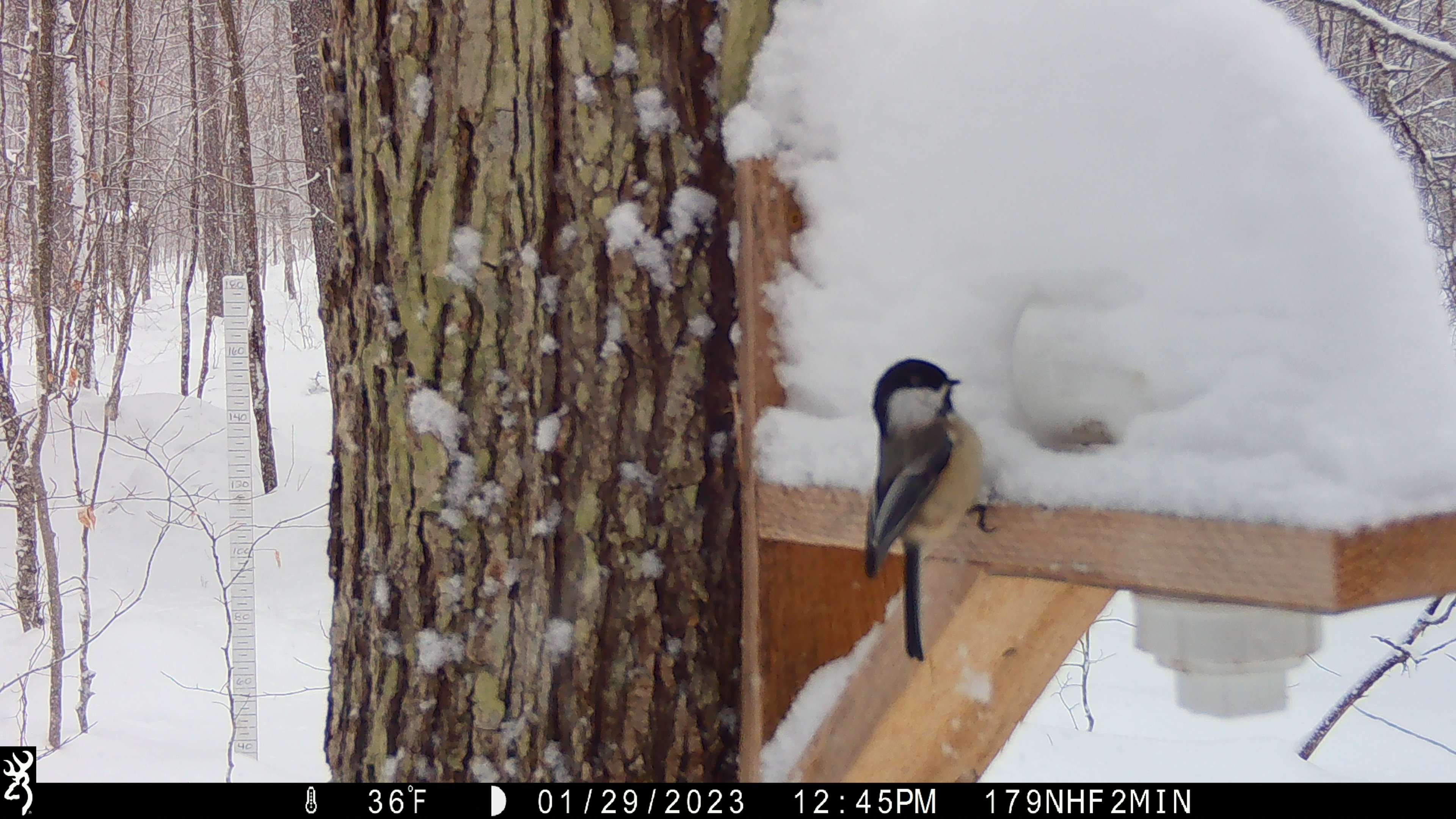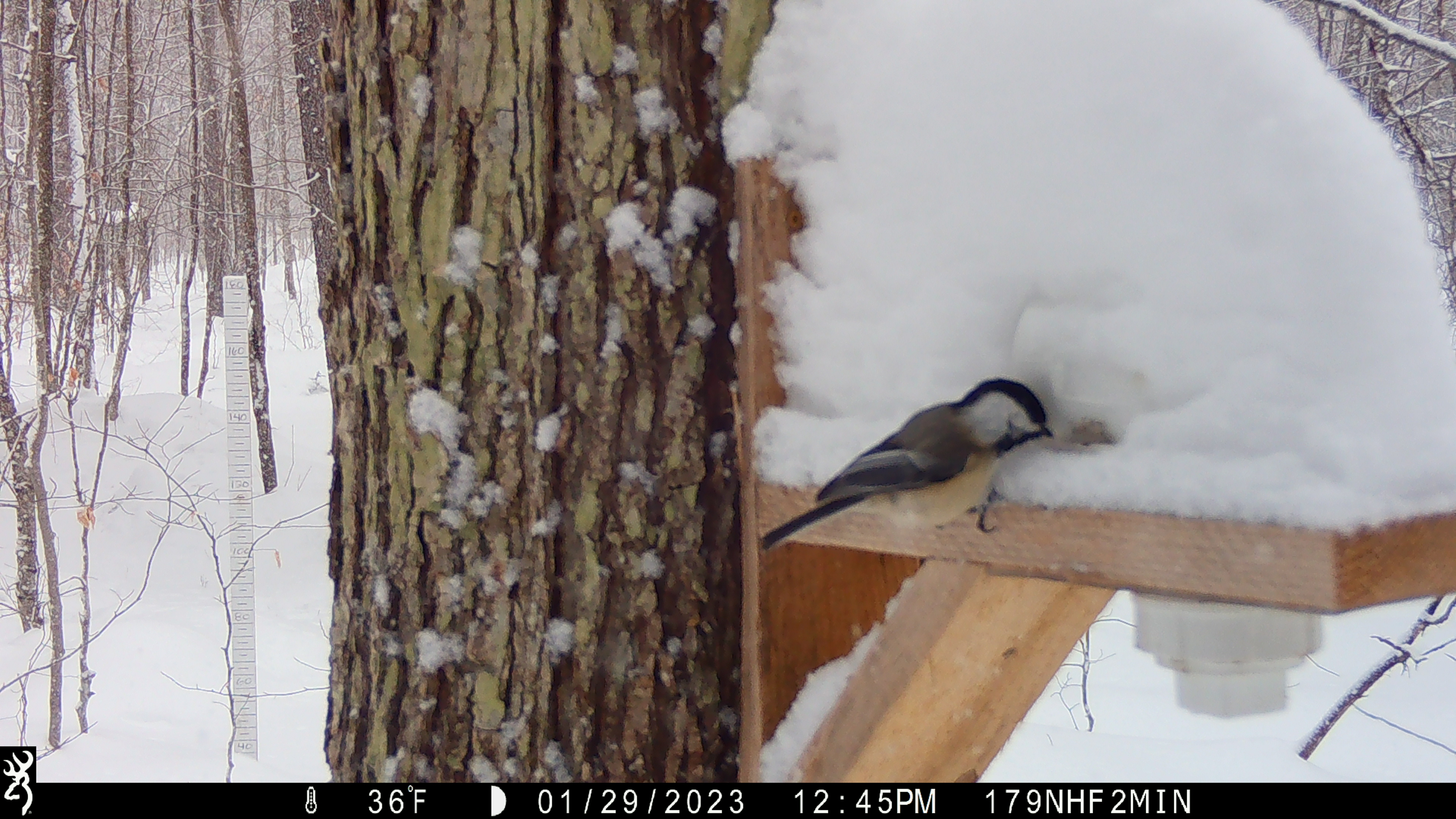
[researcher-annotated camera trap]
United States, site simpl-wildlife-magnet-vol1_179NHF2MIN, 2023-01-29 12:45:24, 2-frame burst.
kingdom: Animalia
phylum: Chordata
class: Aves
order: Passeriformes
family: Paridae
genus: Poecile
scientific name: Poecile atricapillus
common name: black-capped chickadee